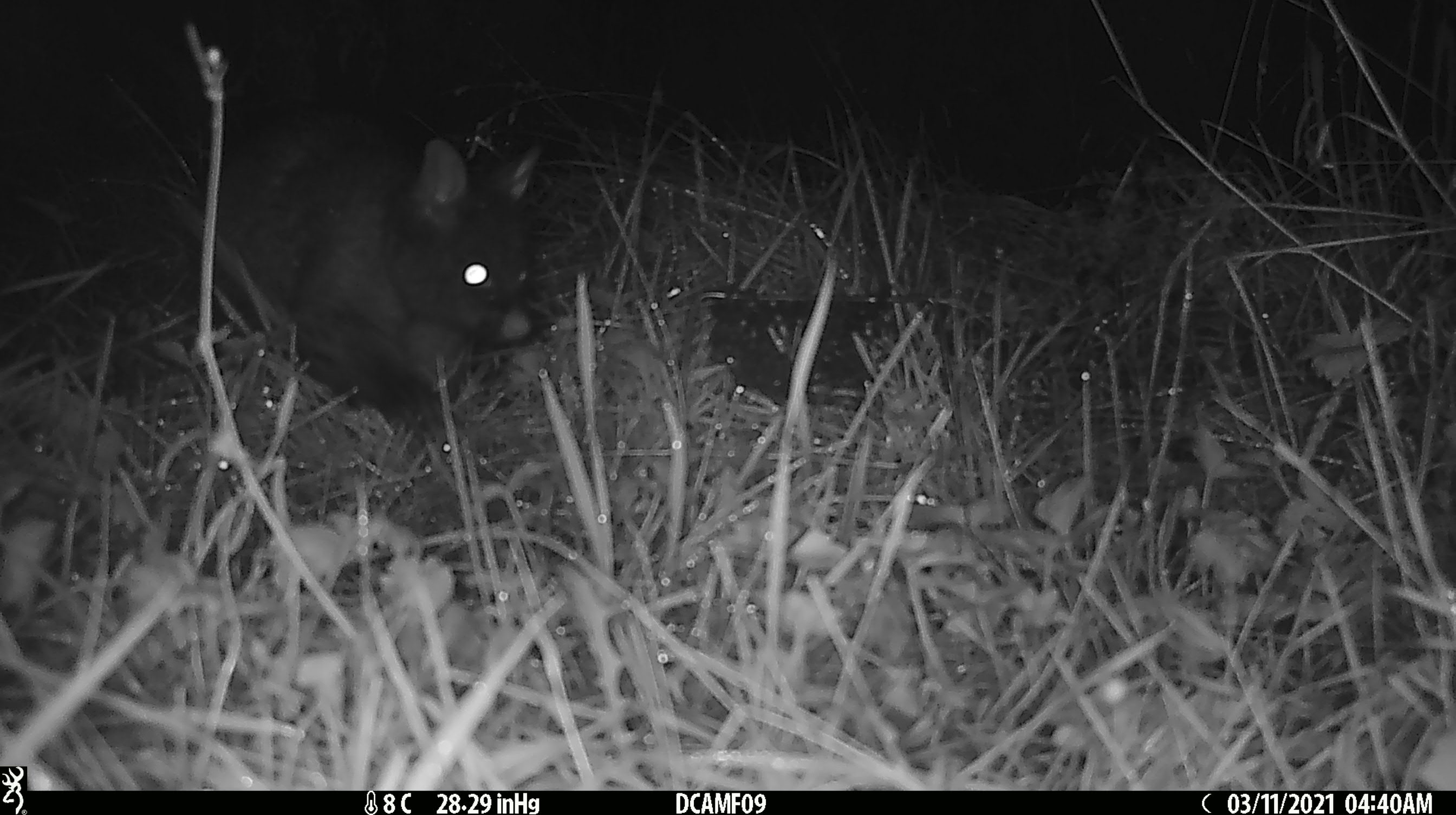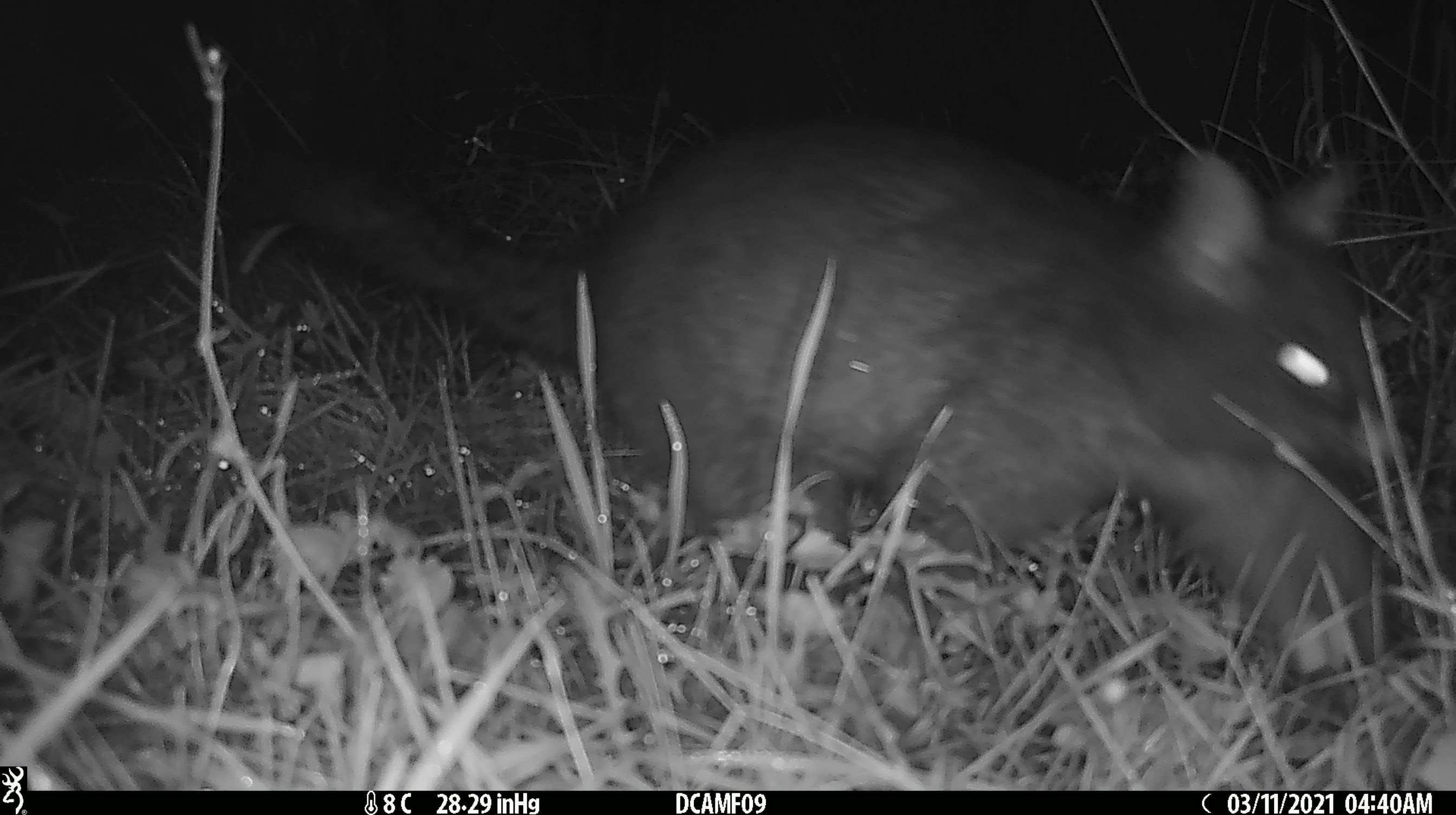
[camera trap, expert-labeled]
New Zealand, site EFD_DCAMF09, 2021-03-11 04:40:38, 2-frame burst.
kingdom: Animalia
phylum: Chordata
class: Mammalia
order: Diprotodontia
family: Phalangeridae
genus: Trichosurus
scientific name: Trichosurus vulpecula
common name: common brushtail possum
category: possum